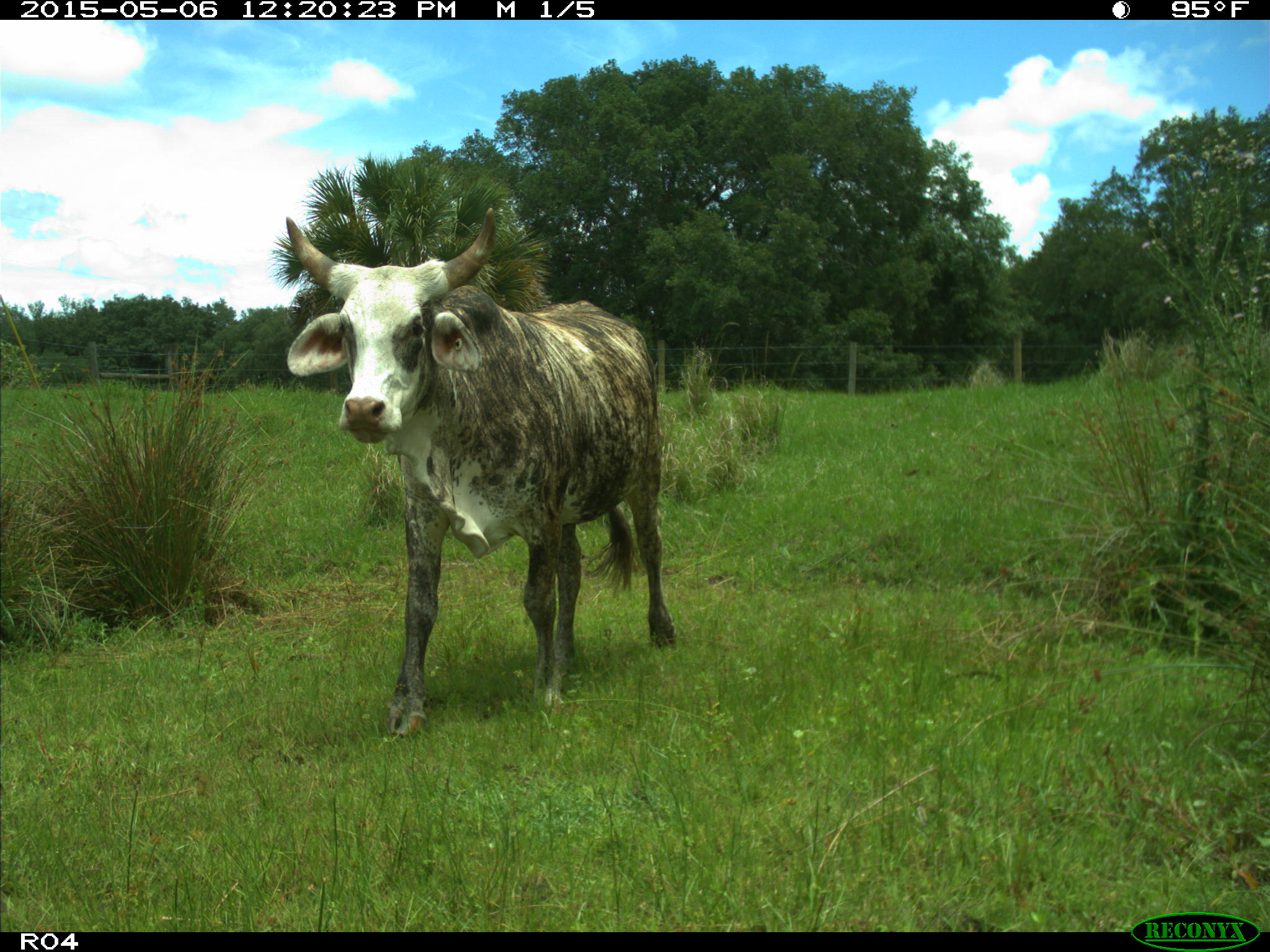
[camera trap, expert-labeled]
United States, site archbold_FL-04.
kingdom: Animalia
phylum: Chordata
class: Mammalia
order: Artiodactyla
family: Bovidae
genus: Bos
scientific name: Bos taurus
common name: domestic cow